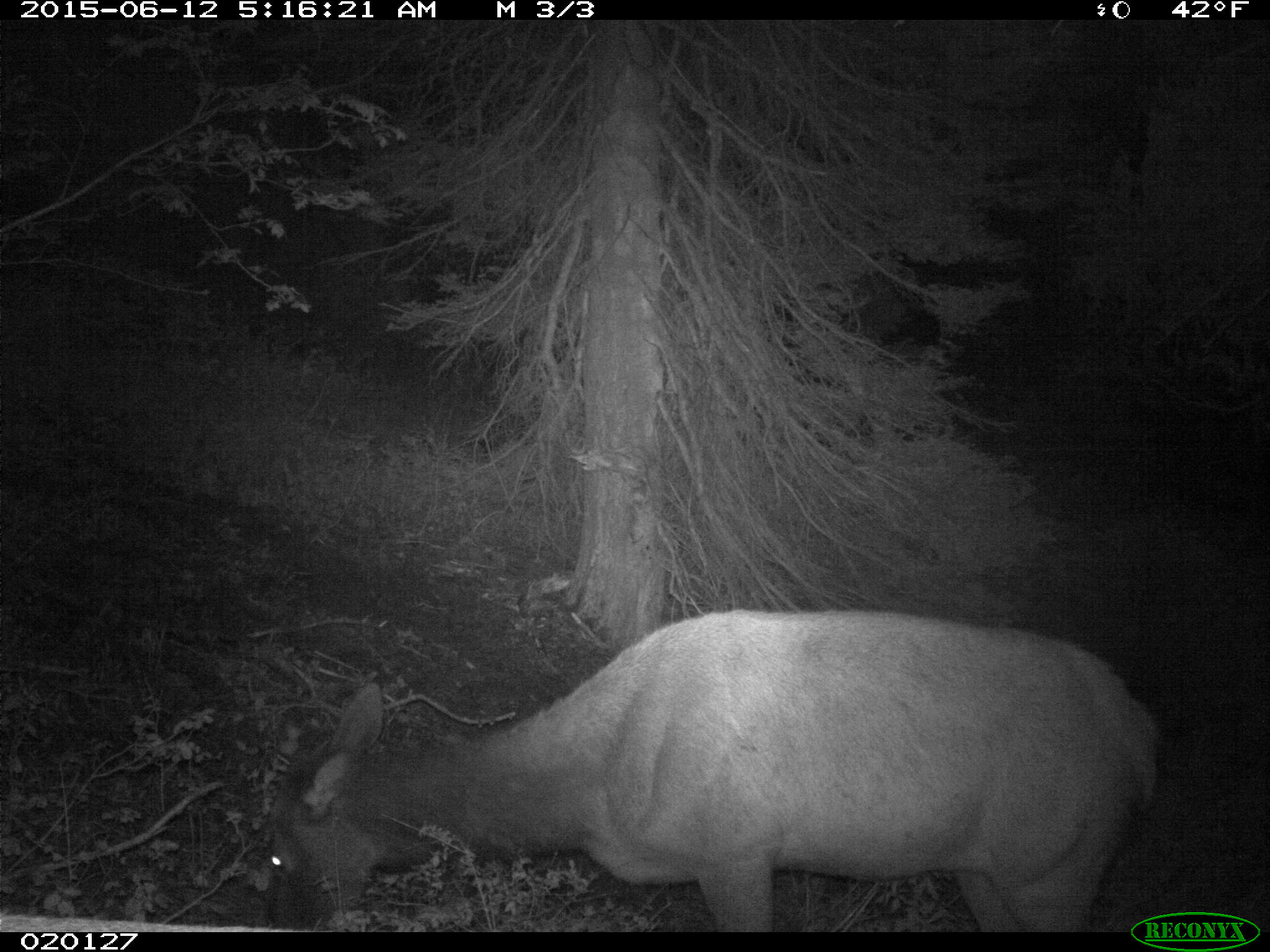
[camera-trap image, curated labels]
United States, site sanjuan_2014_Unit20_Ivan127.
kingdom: Animalia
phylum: Chordata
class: Mammalia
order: Artiodactyla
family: Cervidae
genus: Cervus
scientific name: Cervus elaphus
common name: red deer